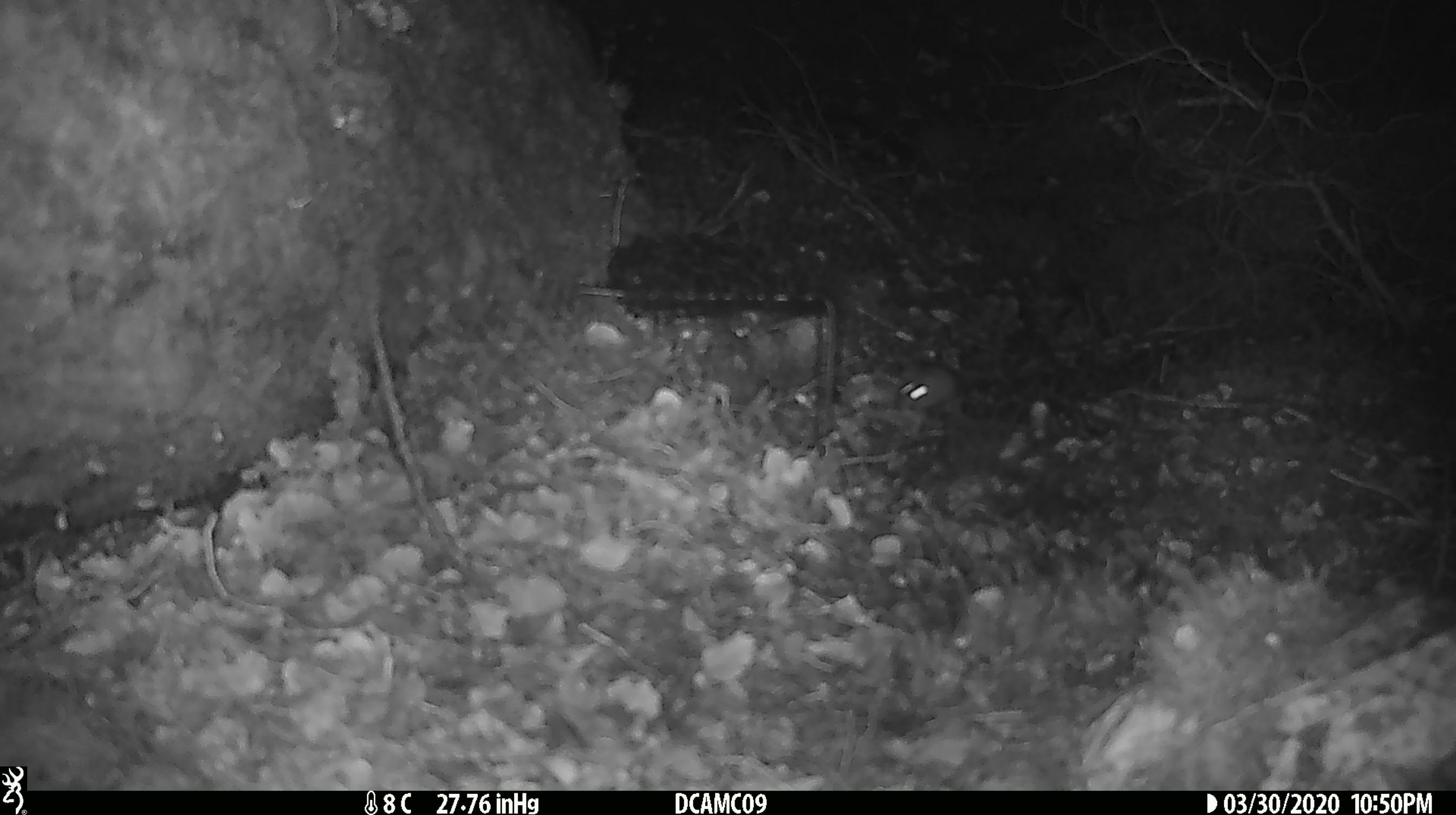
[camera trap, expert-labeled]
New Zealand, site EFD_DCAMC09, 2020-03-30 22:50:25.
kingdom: Animalia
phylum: Chordata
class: Mammalia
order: Rodentia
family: Muridae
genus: Mus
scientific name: Mus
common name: mouse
Mouse (Mus).